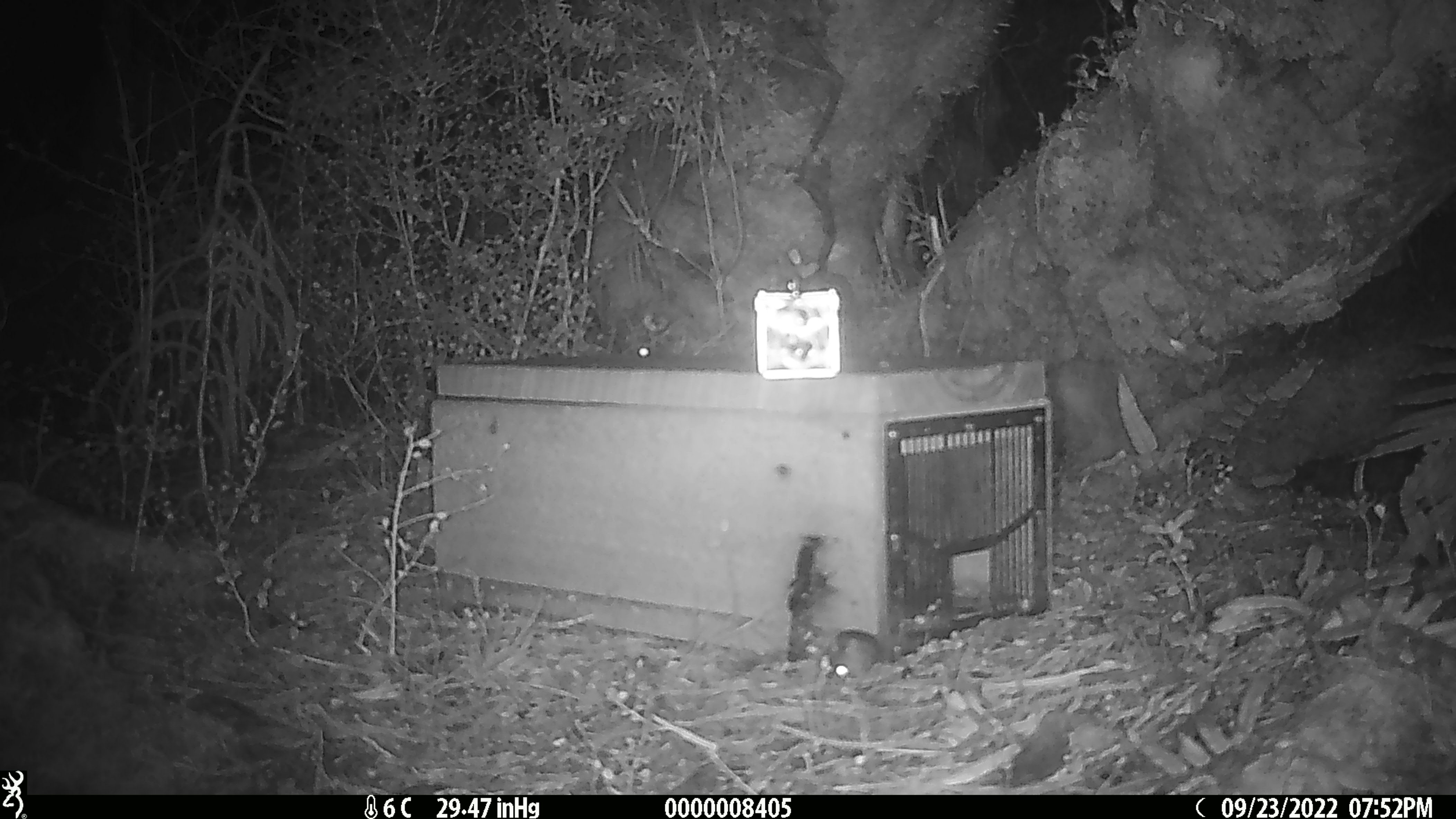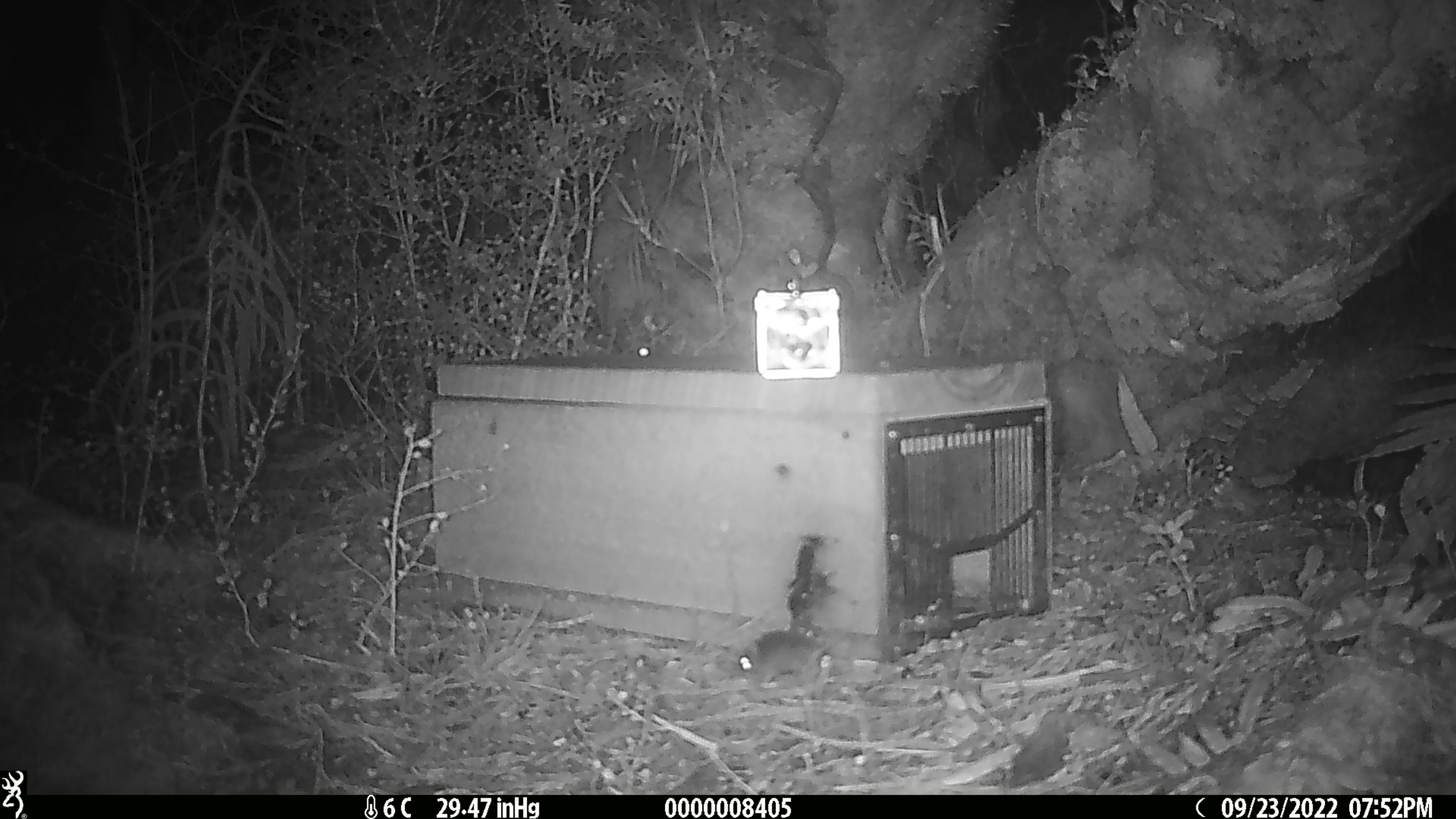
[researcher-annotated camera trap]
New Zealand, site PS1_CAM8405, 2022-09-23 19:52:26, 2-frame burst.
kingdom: Animalia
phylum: Chordata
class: Mammalia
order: Rodentia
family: Muridae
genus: Mus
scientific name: Mus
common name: mouse